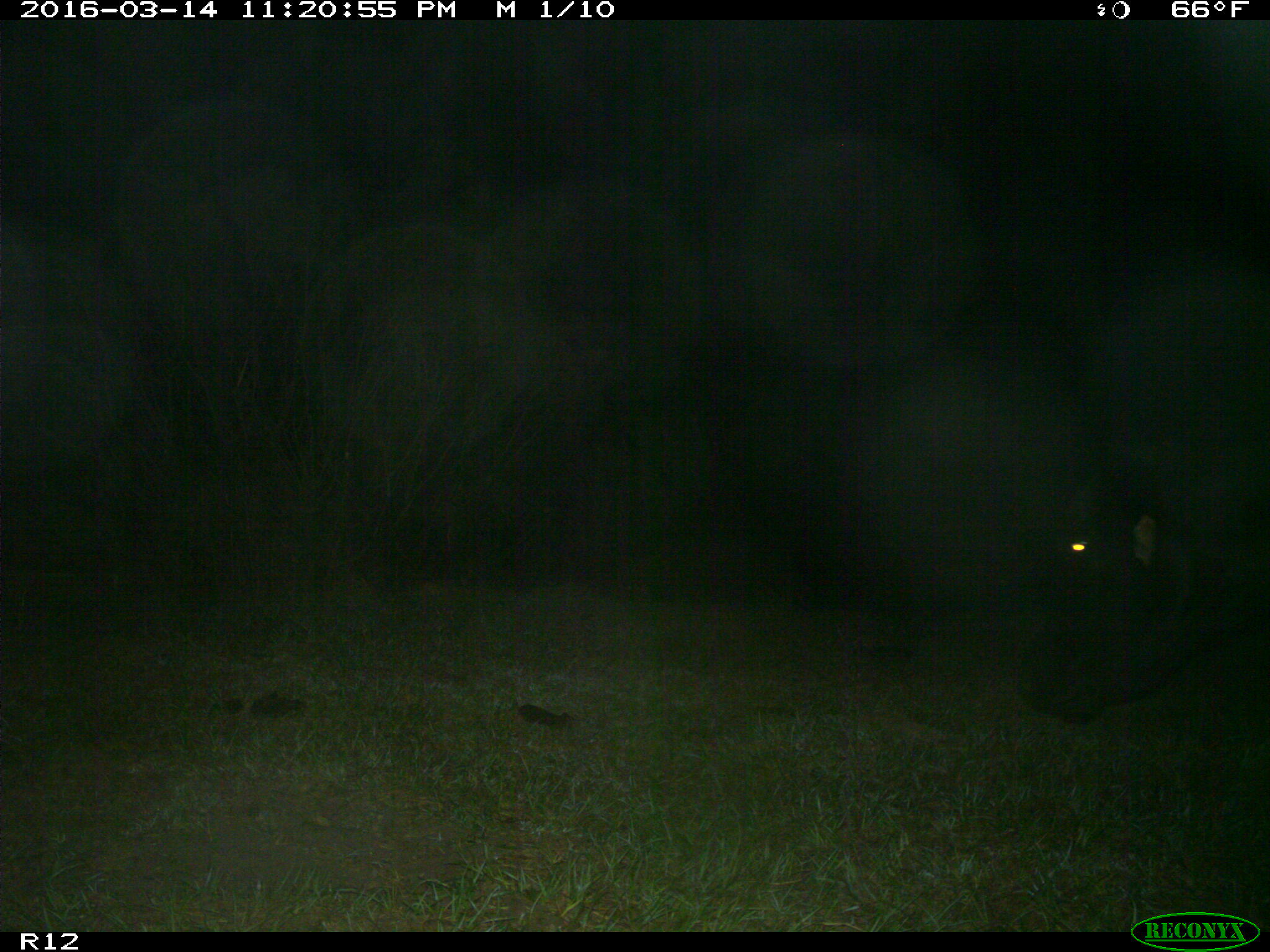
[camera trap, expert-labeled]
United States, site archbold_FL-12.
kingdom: Animalia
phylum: Chordata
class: Mammalia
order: Artiodactyla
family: Bovidae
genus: Bos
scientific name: Bos taurus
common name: domestic cow